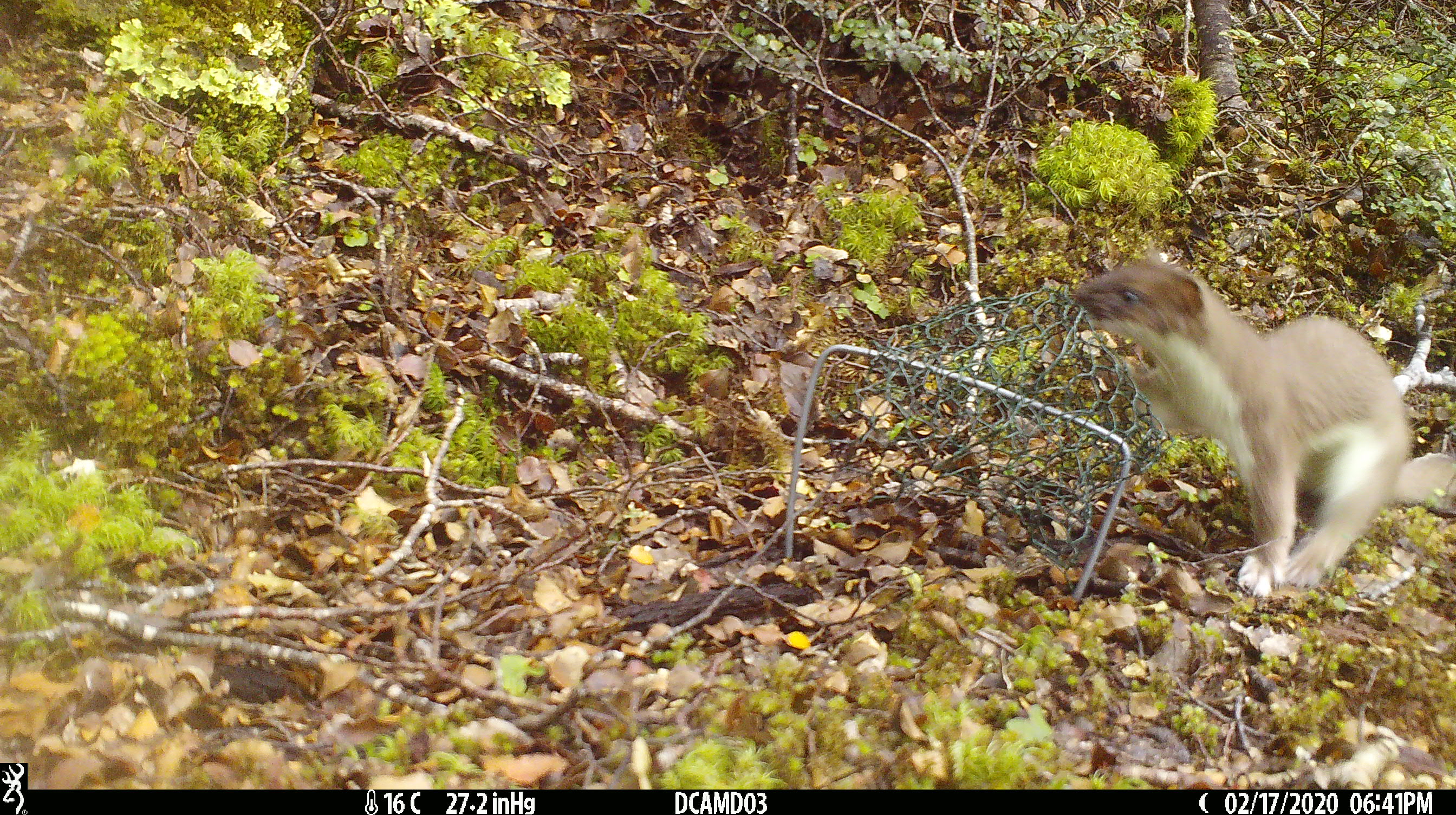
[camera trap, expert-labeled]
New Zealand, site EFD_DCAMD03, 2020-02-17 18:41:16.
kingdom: Animalia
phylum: Chordata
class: Mammalia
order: Carnivora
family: Mustelidae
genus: Mustela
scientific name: Mustela erminea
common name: stoat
Stoat (Mustela erminea).